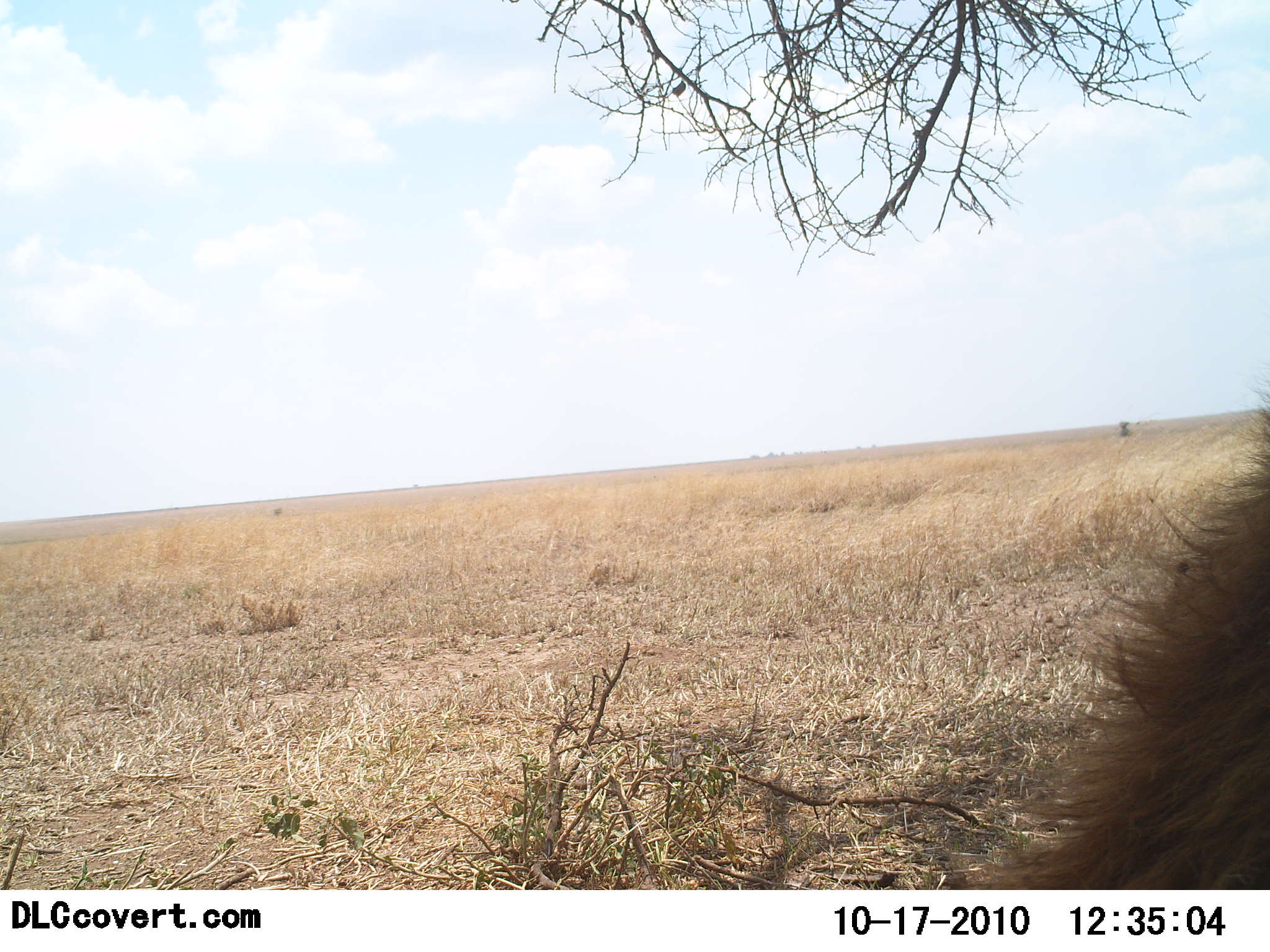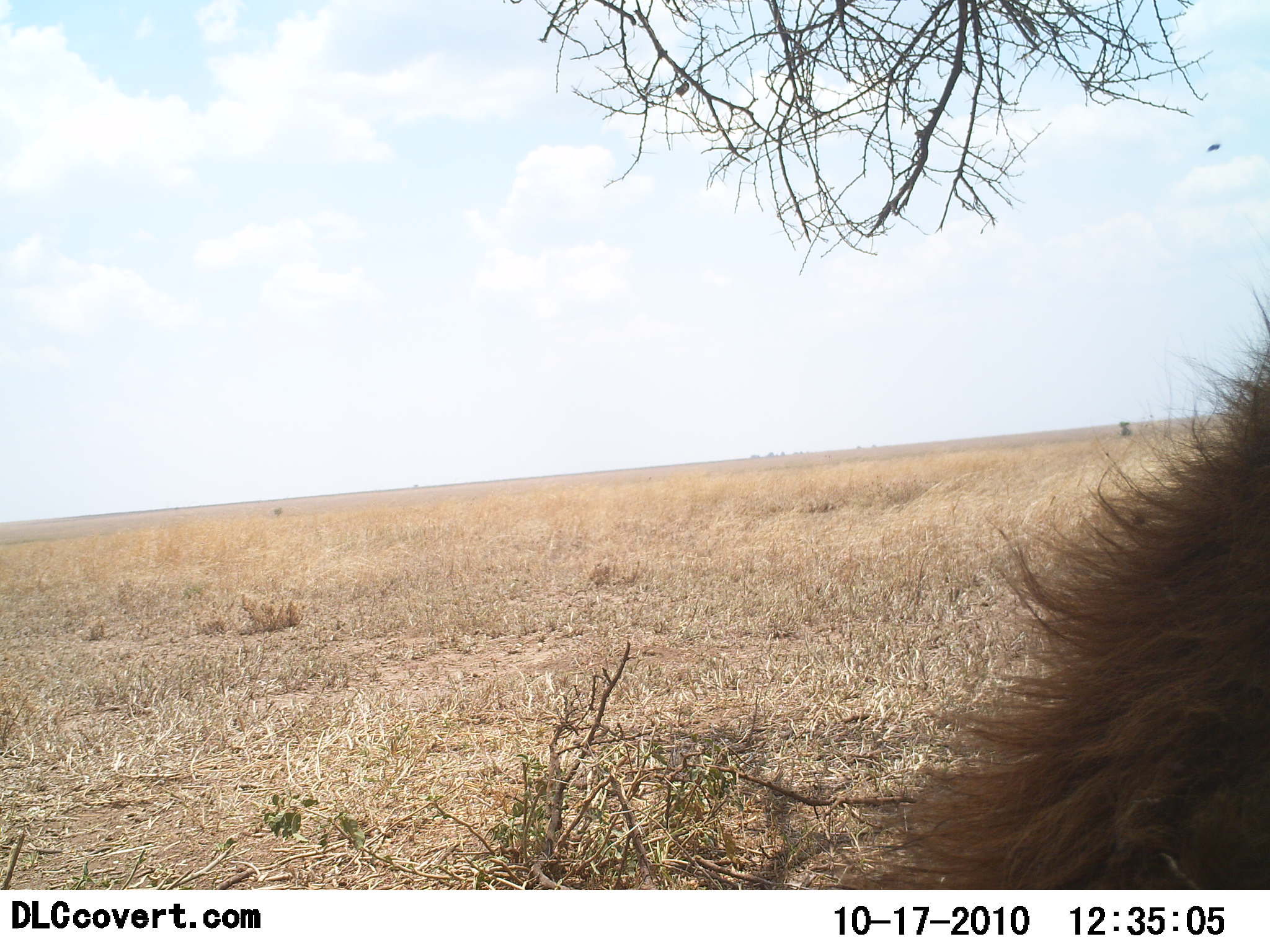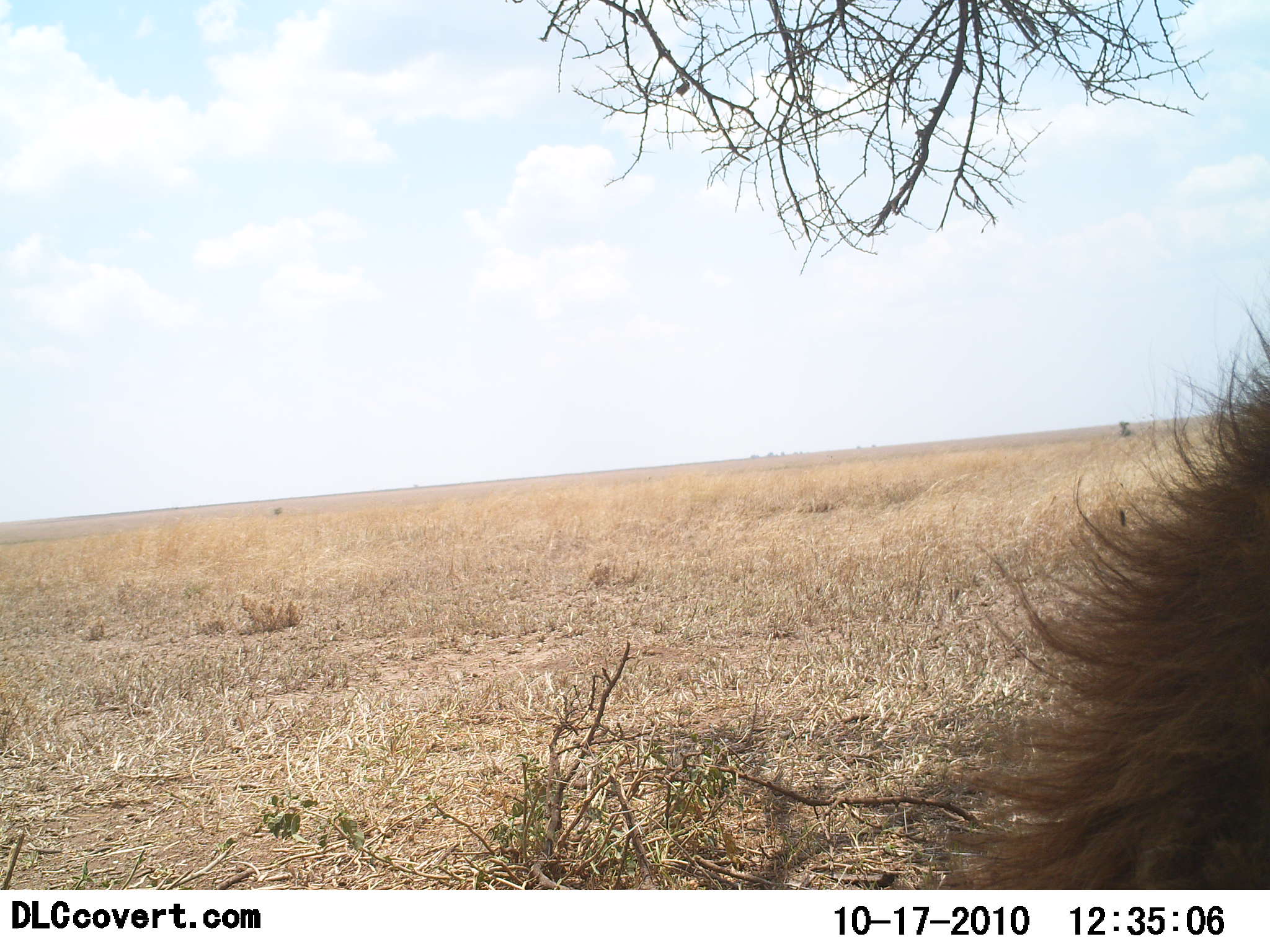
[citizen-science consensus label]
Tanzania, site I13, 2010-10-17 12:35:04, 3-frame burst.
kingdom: Animalia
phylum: Chordata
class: Mammalia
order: Carnivora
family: Felidae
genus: Panthera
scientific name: Panthera leo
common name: lion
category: lionmale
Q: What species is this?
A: Lionmale (lion) (Panthera leo).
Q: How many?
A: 1.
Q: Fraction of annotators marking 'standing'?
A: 33%.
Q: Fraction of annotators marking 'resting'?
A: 50%.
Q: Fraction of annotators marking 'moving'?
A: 0%.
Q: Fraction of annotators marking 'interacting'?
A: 17%.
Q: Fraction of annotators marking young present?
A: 0%.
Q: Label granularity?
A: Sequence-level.